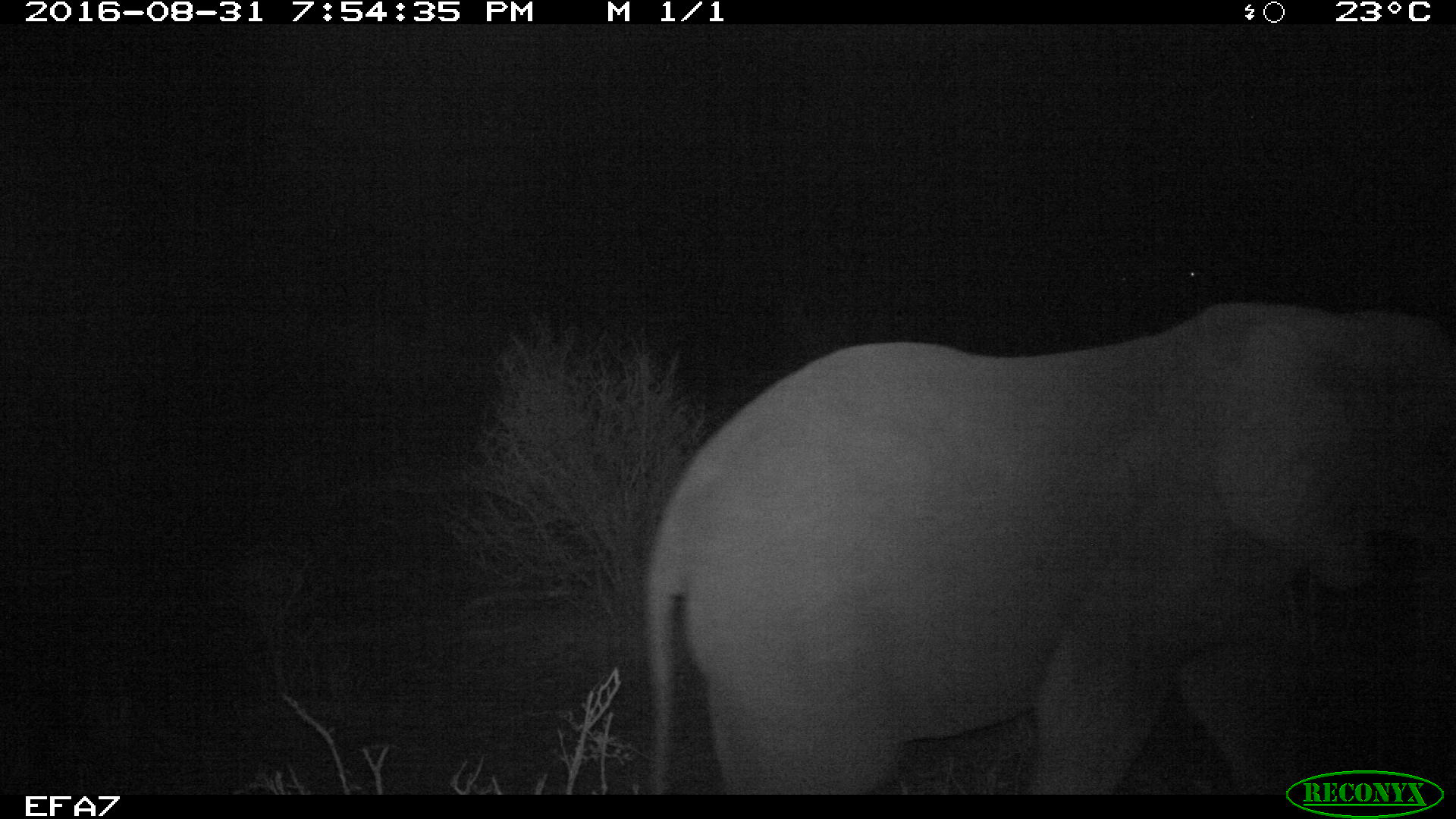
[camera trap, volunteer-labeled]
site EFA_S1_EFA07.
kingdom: Animalia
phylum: Chordata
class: Mammalia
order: Proboscidea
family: Elephantidae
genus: Loxodonta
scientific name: Loxodonta africana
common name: african bush elephant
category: elephant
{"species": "elephant (african bush elephant) (Loxodonta africana)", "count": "1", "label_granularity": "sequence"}